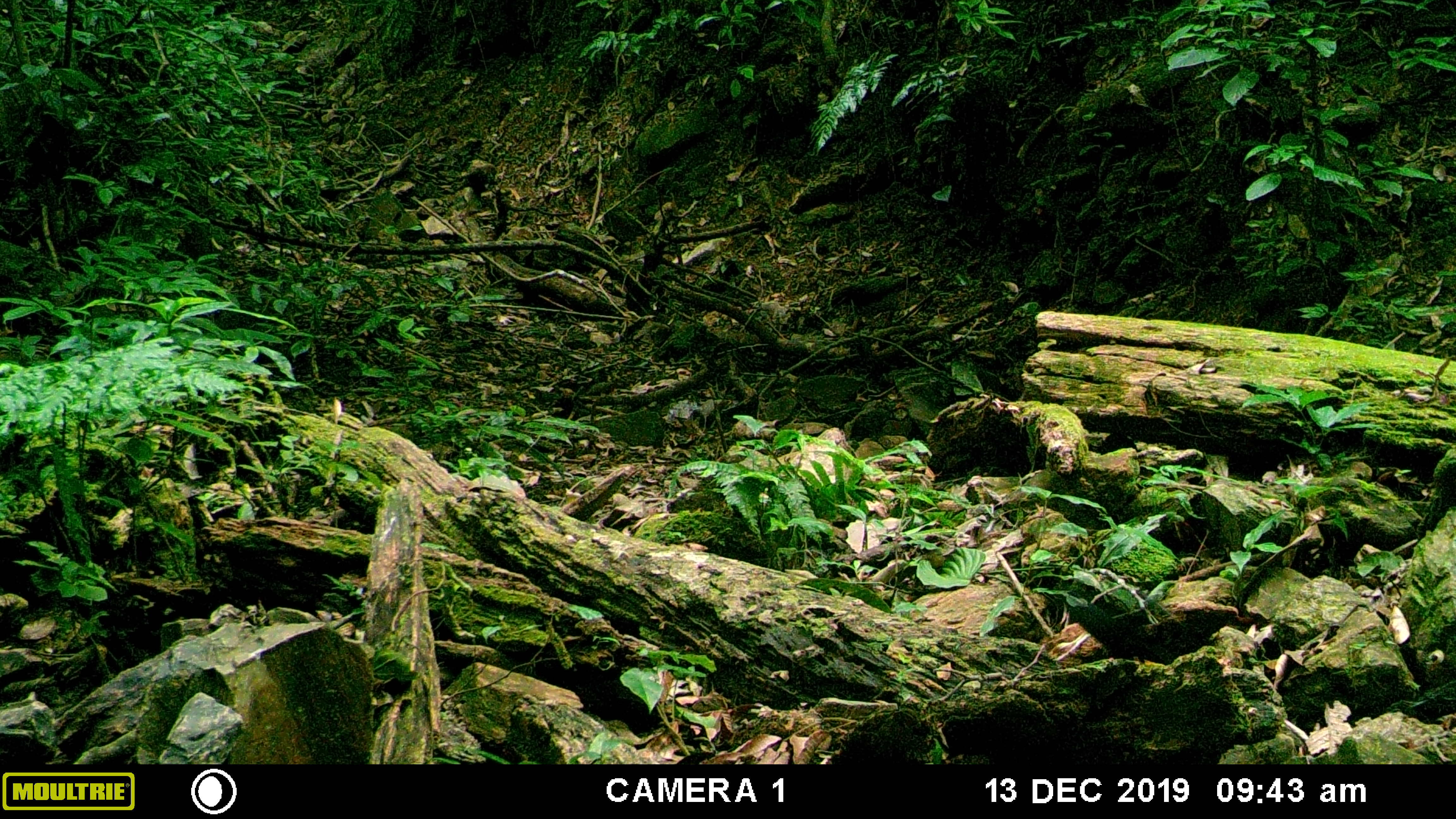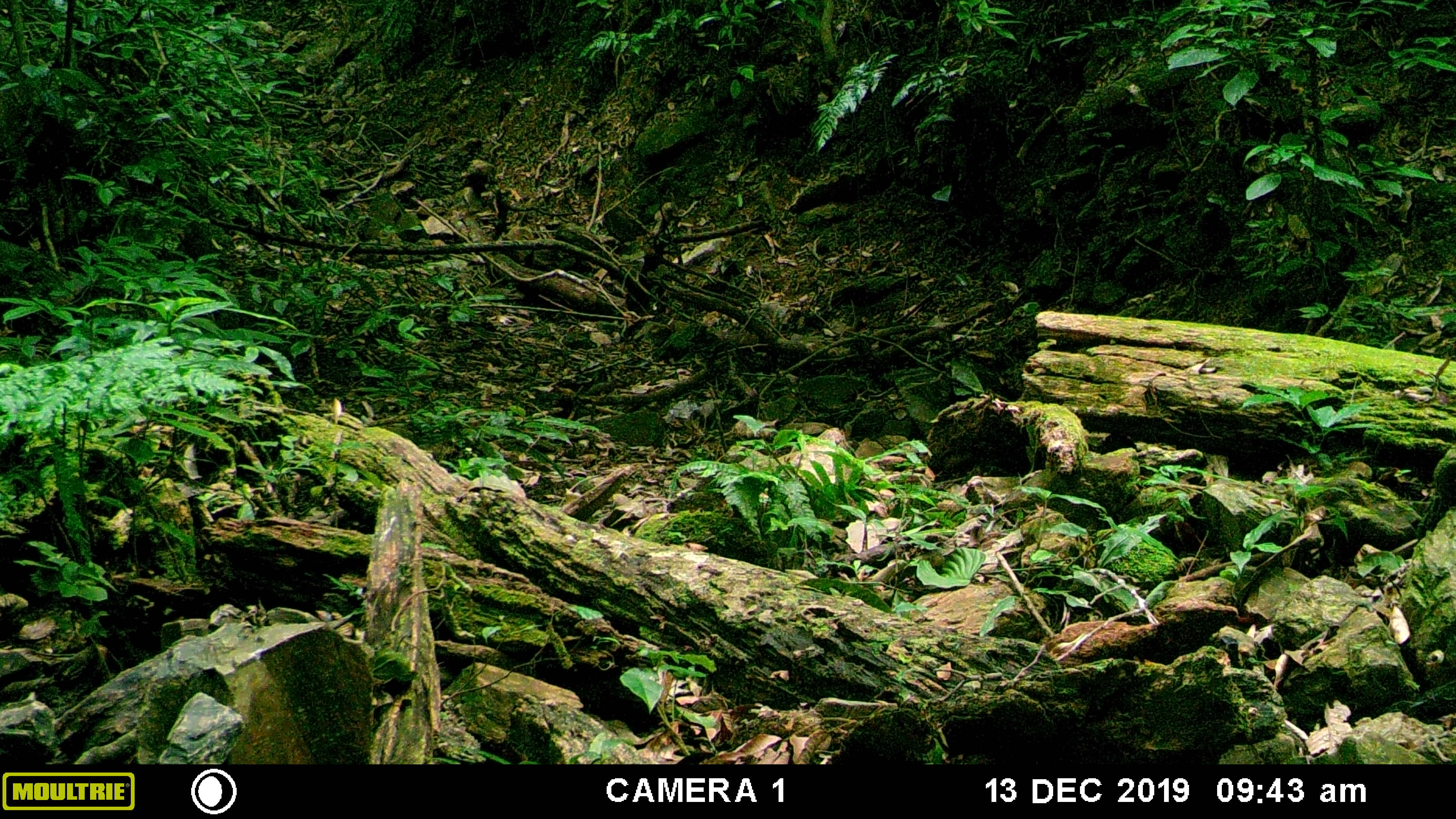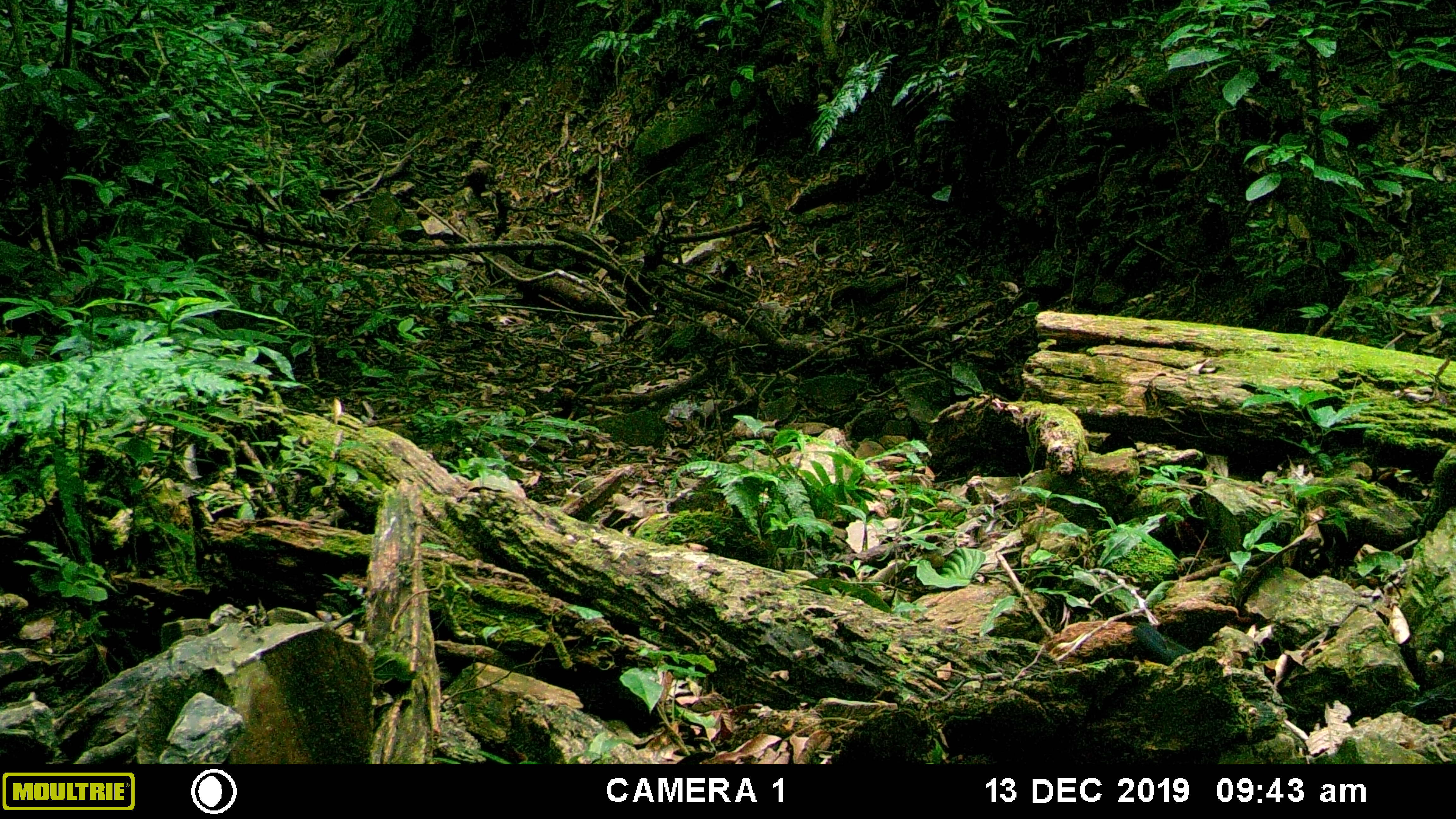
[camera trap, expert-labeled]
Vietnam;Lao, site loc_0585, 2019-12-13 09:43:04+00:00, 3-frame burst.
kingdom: Animalia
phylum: Chordata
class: Aves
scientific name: Aves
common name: bird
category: unidentified bird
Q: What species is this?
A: Unidentified bird (bird) (Aves).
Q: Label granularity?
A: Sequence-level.